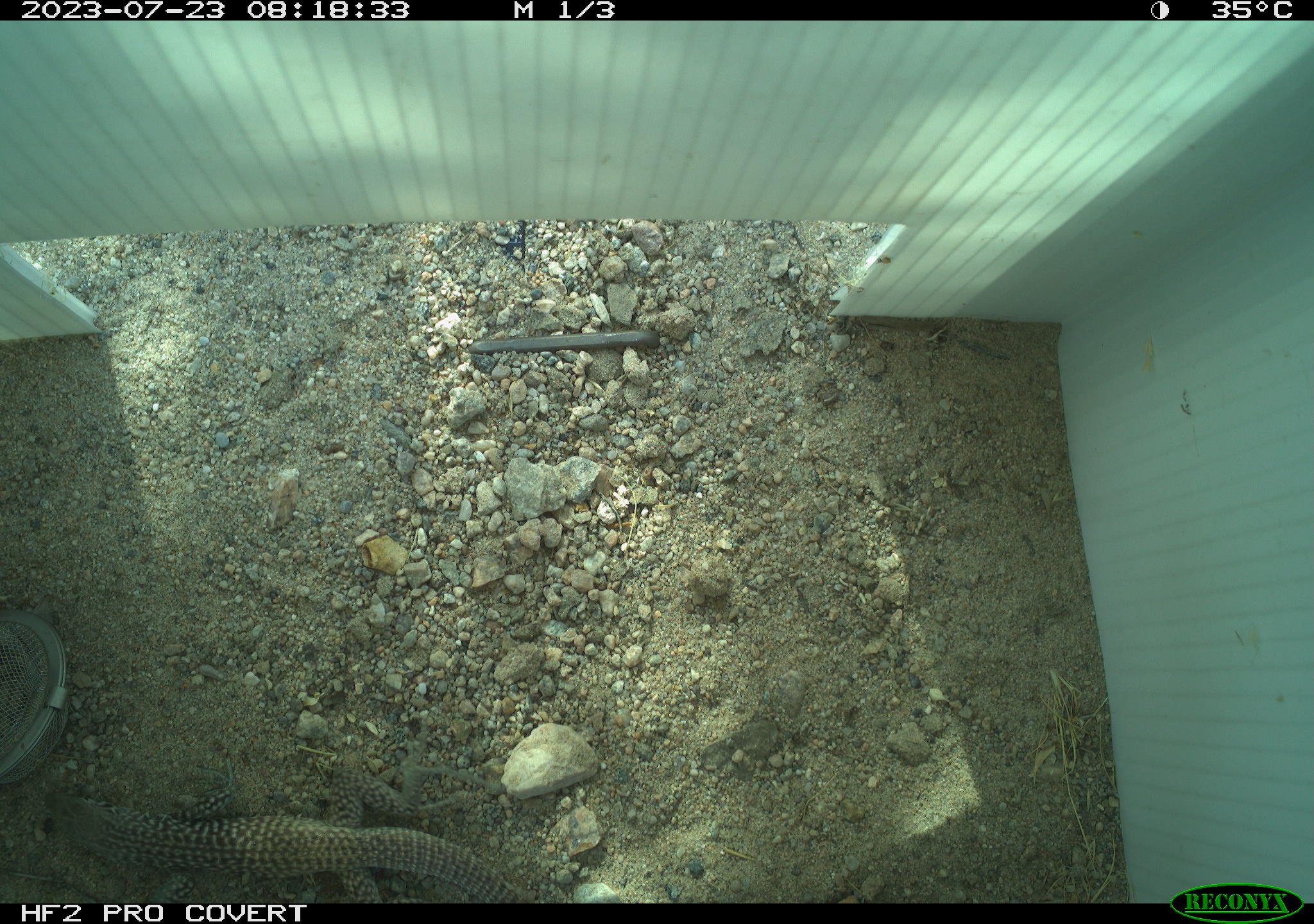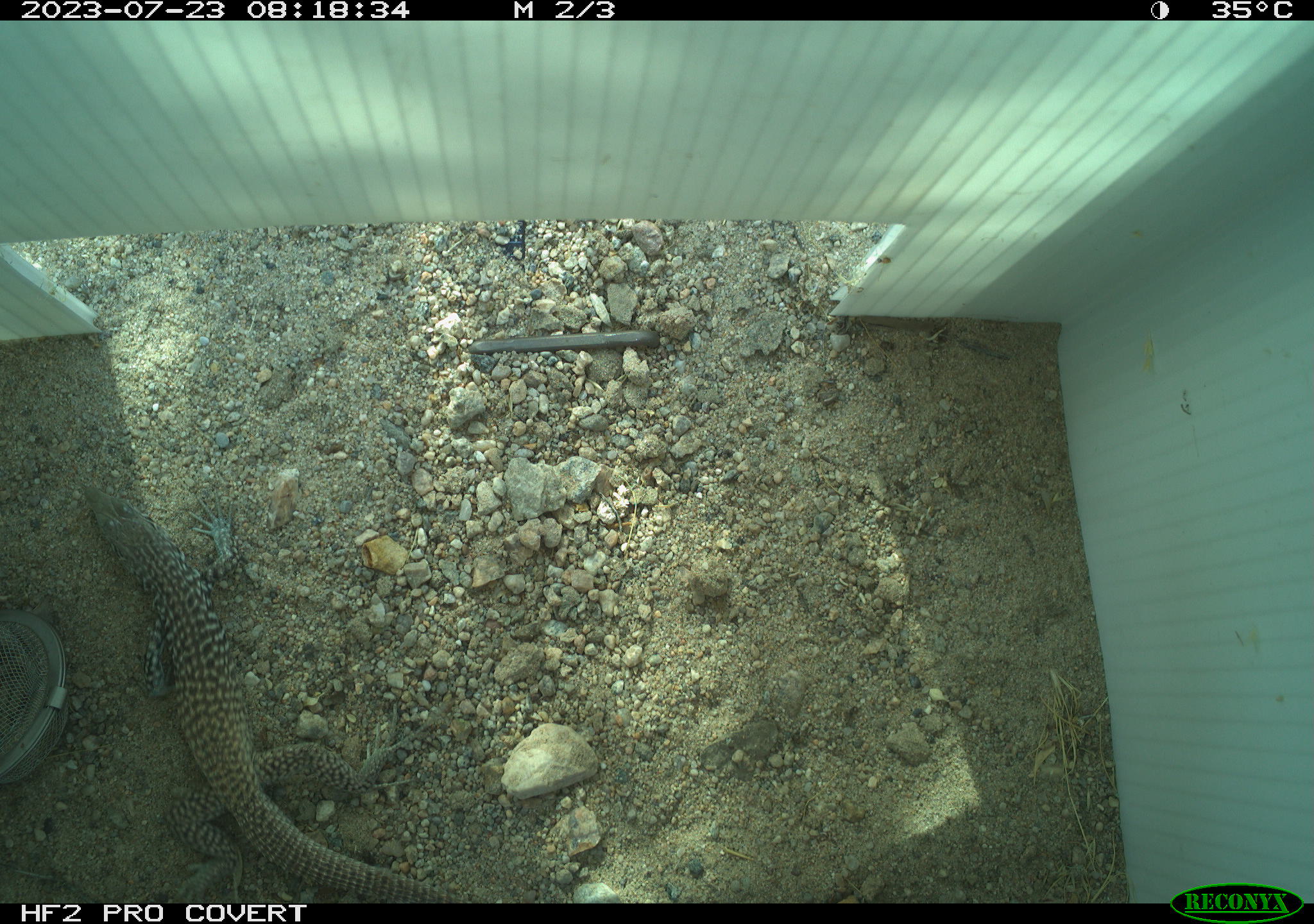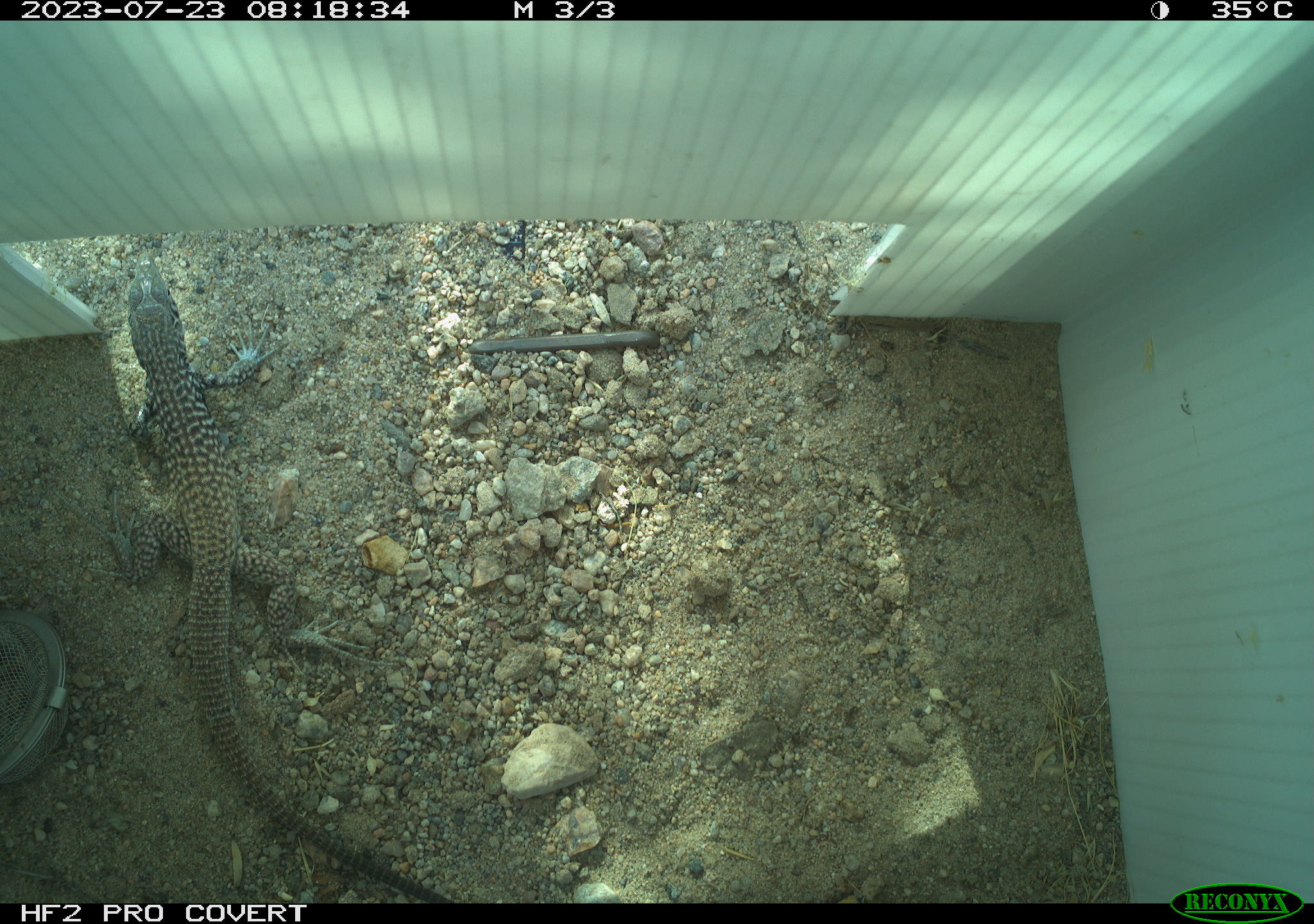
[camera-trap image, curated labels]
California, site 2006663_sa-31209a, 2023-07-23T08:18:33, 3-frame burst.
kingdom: Animalia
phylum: Chordata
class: Reptilia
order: Squamata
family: Teiidae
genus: Aspidoscelis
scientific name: Aspidoscelis tigris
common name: western whiptail